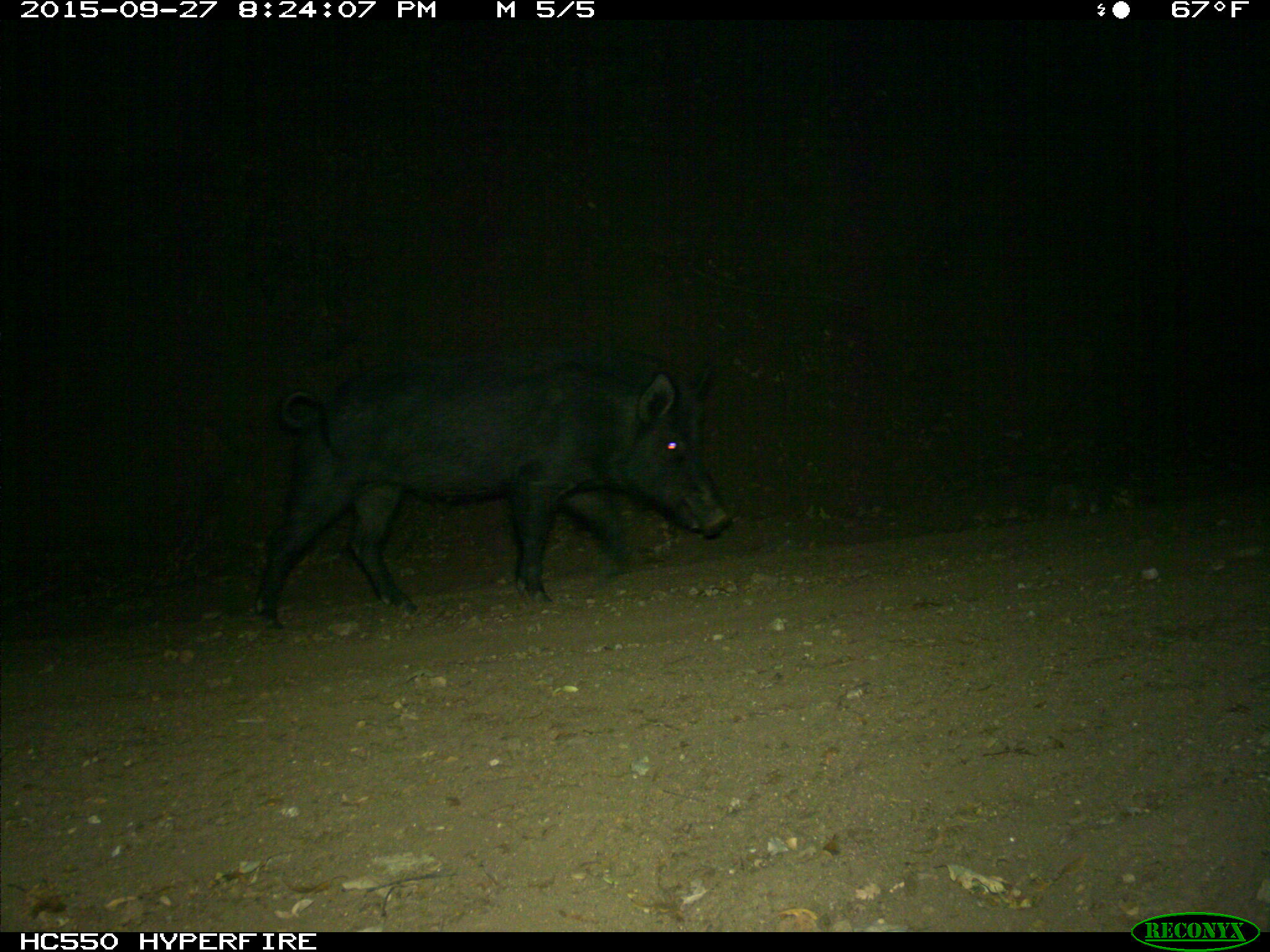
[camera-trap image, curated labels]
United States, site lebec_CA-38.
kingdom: Animalia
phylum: Chordata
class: Mammalia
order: Artiodactyla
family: Suidae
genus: Sus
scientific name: Sus scrofa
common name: wild boar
Sus scrofa (wild boar).